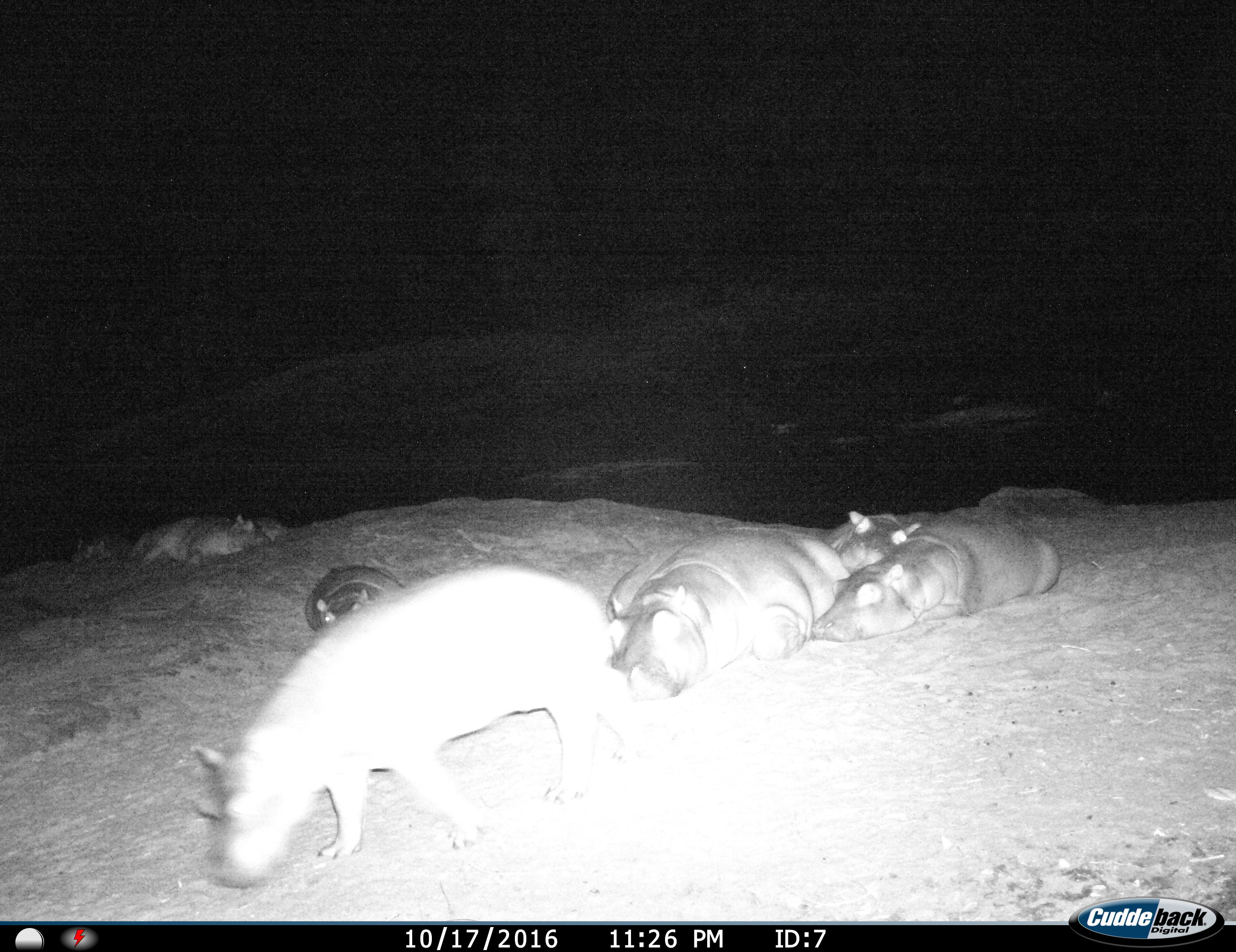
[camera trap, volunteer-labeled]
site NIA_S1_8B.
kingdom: Animalia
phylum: Chordata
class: Mammalia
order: Artiodactyla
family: Hippopotamidae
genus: Hippopotamus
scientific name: Hippopotamus amphibius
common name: hippopotamus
Hippopotamus (Hippopotamus amphibius), count 7. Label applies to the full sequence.